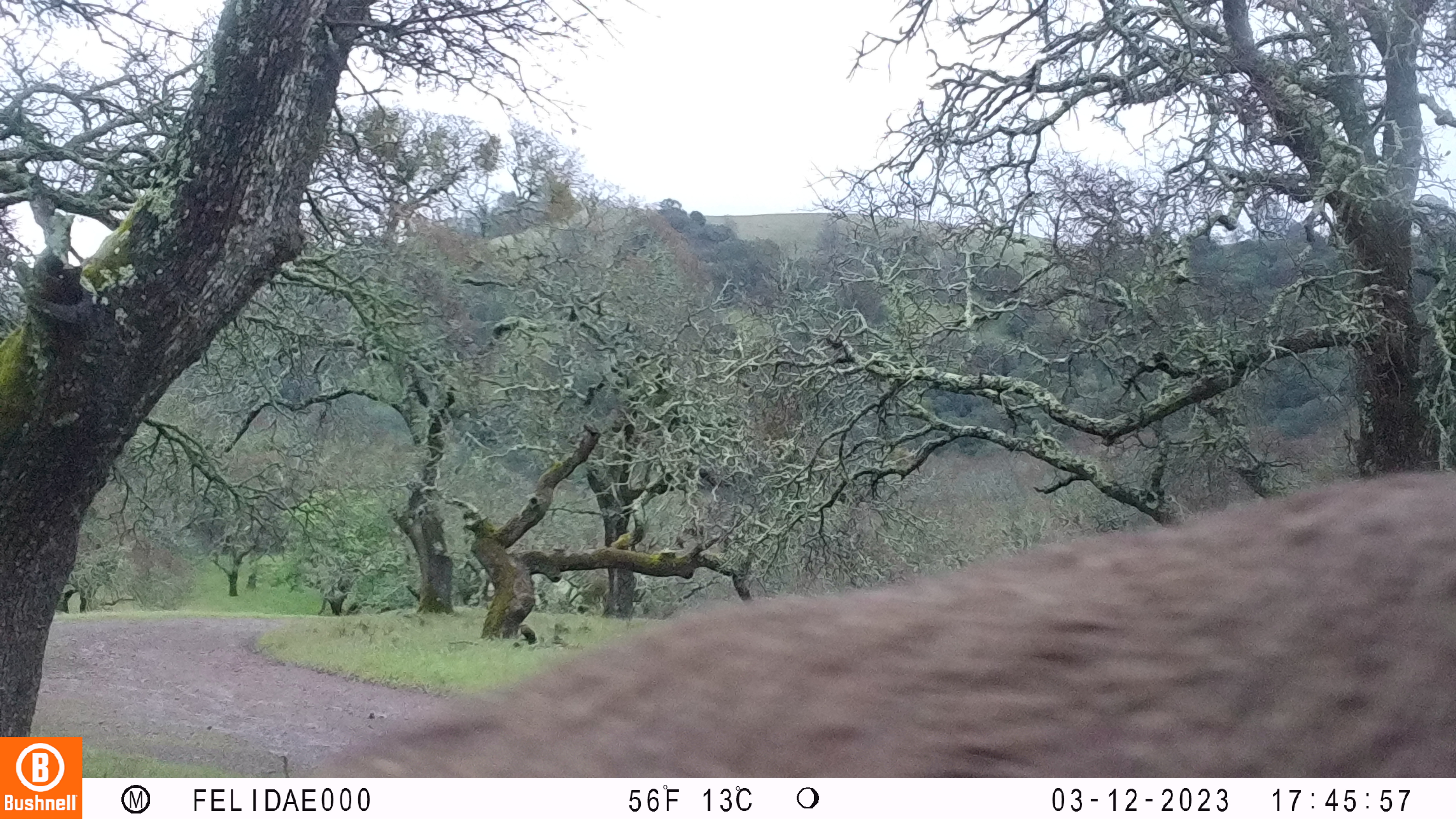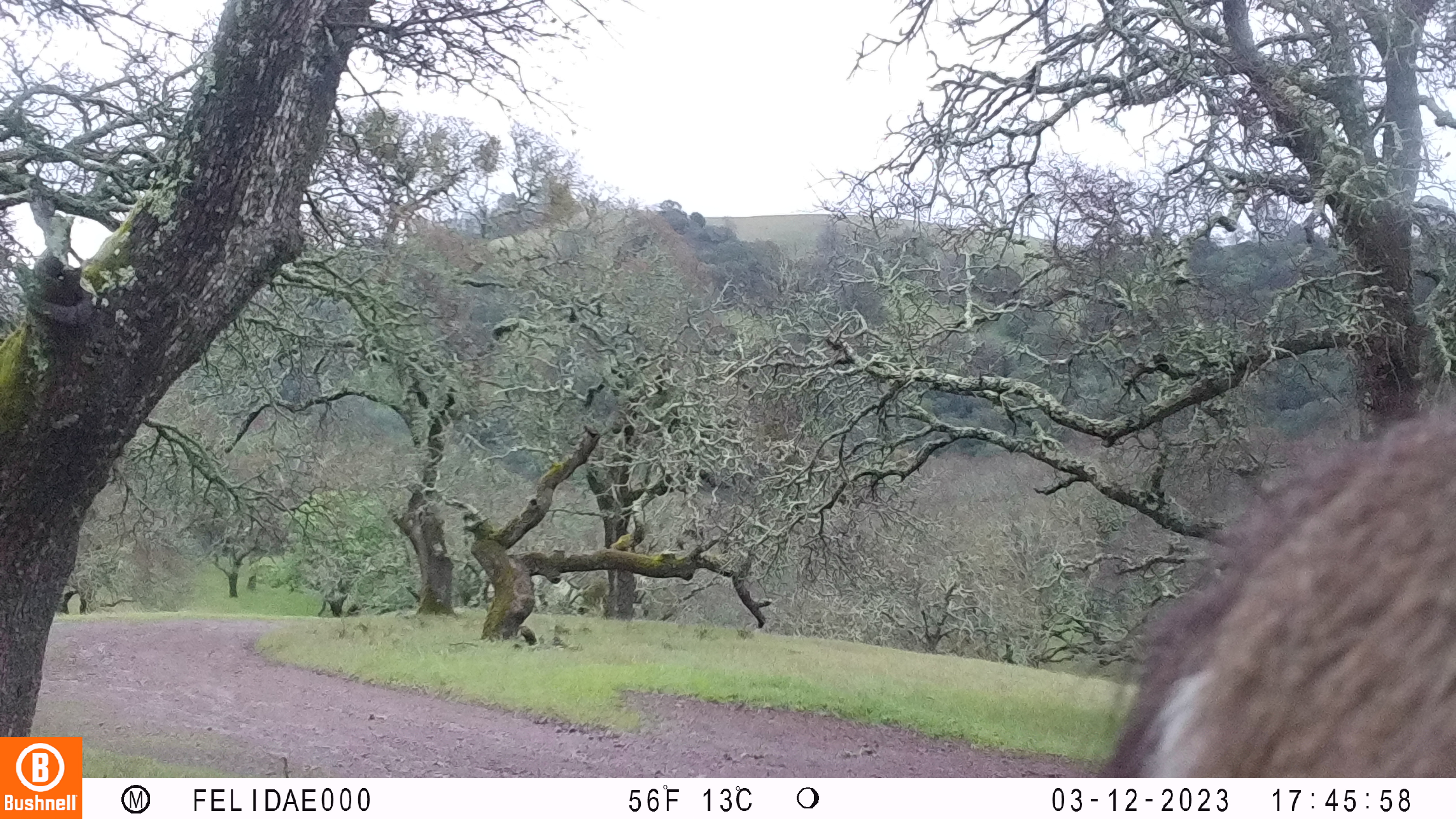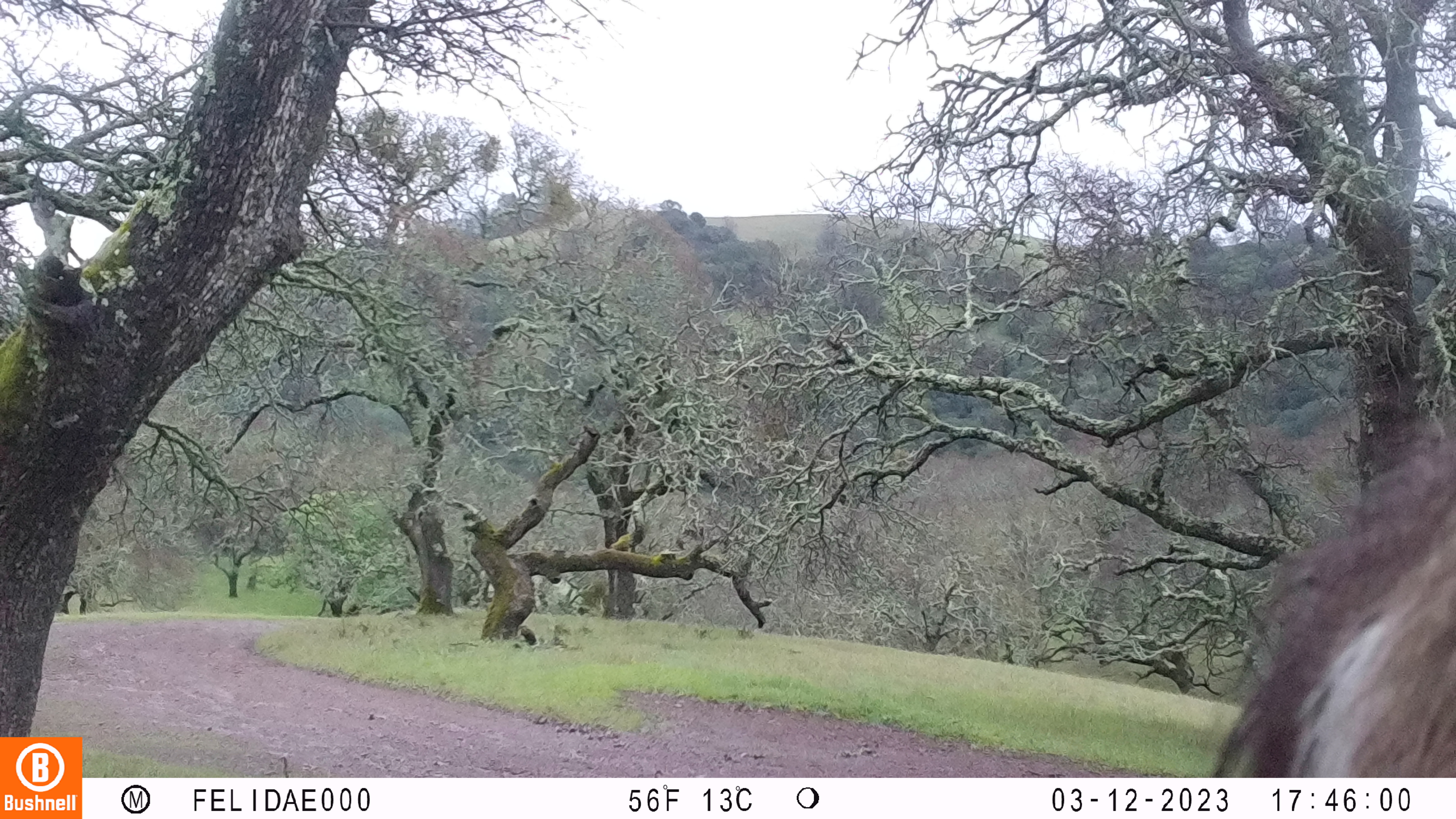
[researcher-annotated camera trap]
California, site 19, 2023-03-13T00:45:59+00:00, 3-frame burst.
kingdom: Animalia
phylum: Chordata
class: Mammalia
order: Artiodactyla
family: Cervidae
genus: Odocoileus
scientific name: Odocoileus hemionus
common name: mule deer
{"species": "mule deer (Odocoileus hemionus)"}